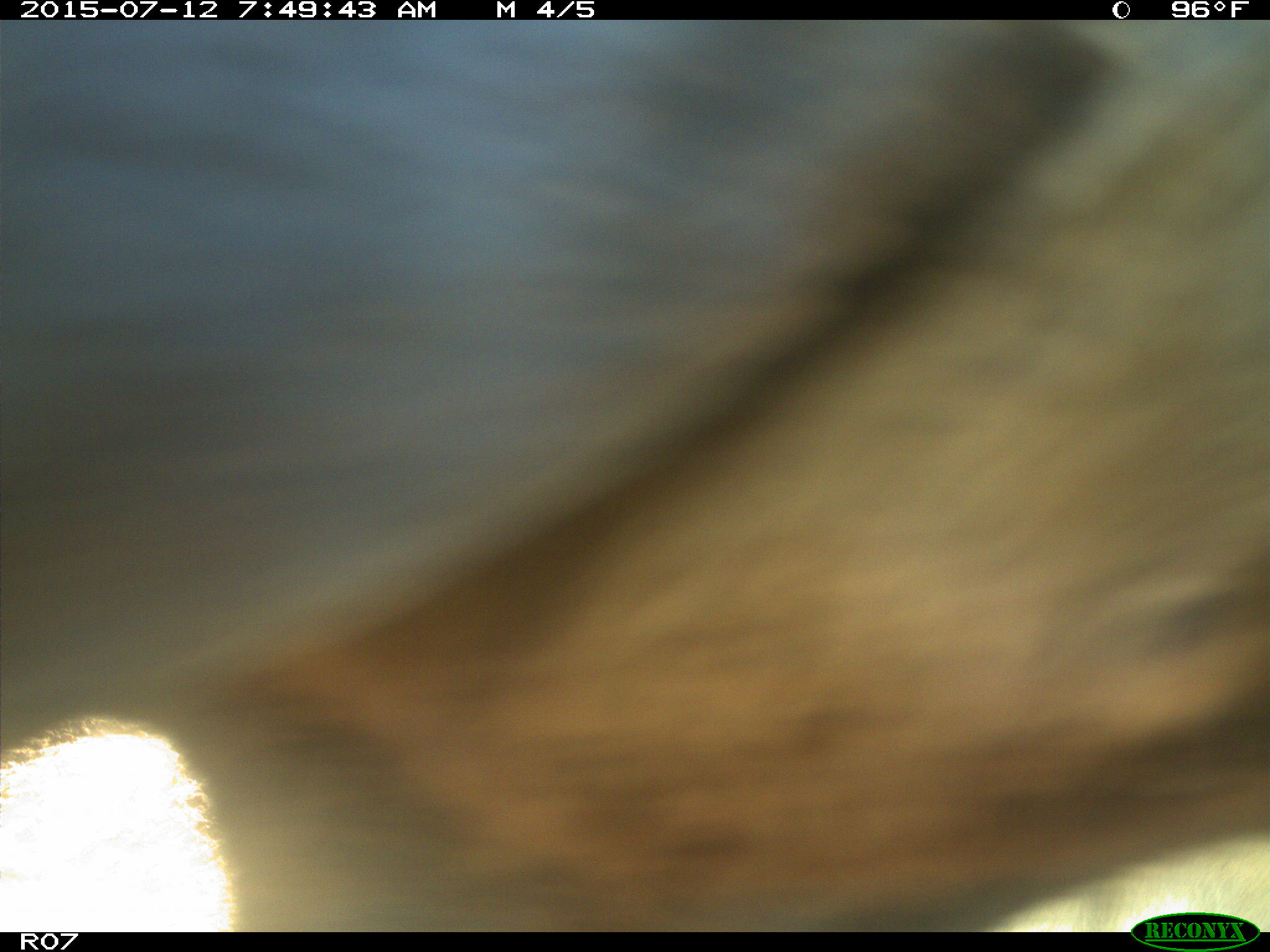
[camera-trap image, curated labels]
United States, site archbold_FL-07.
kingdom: Animalia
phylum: Chordata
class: Mammalia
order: Artiodactyla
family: Bovidae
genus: Bos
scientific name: Bos taurus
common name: domestic cow